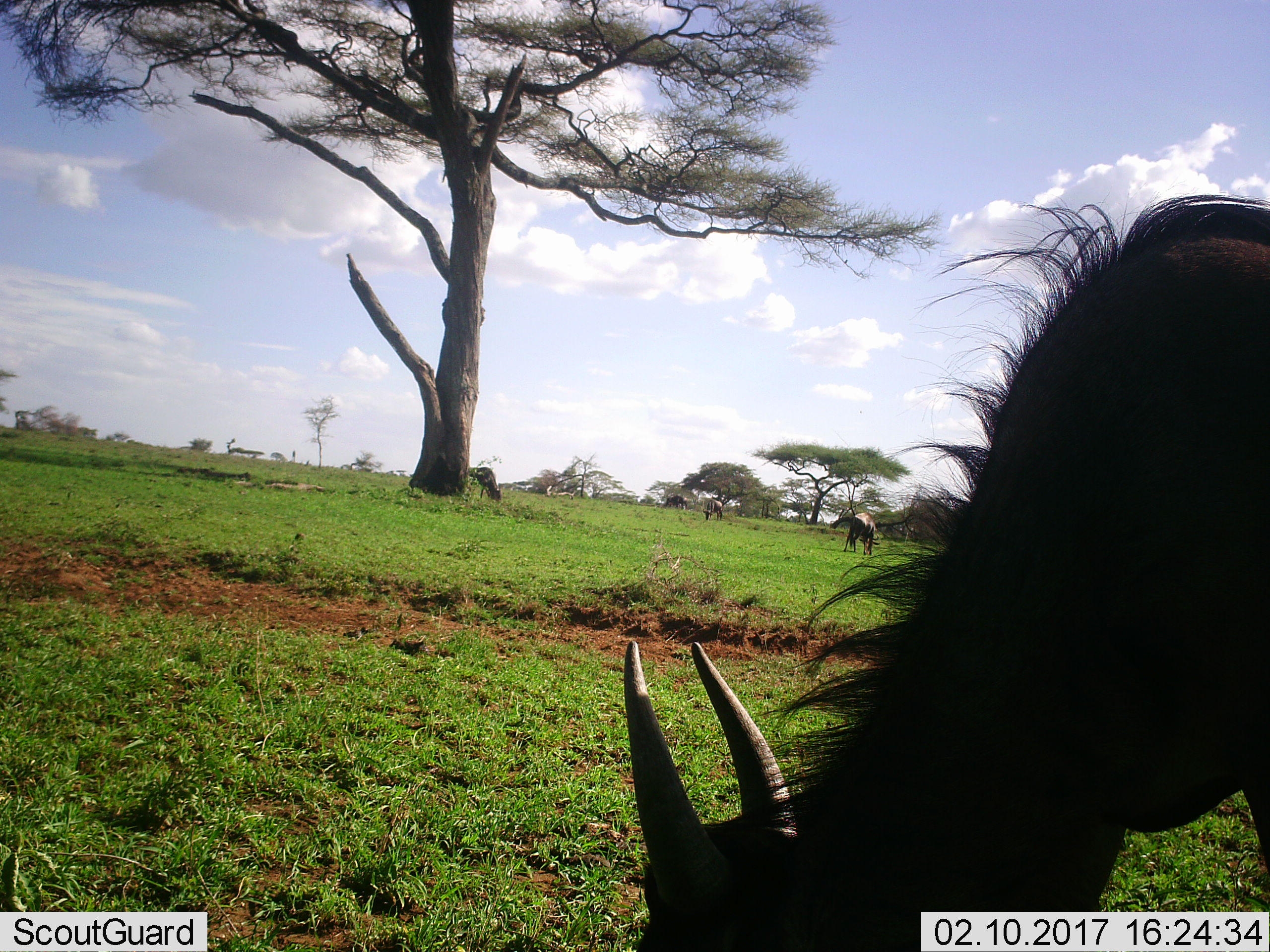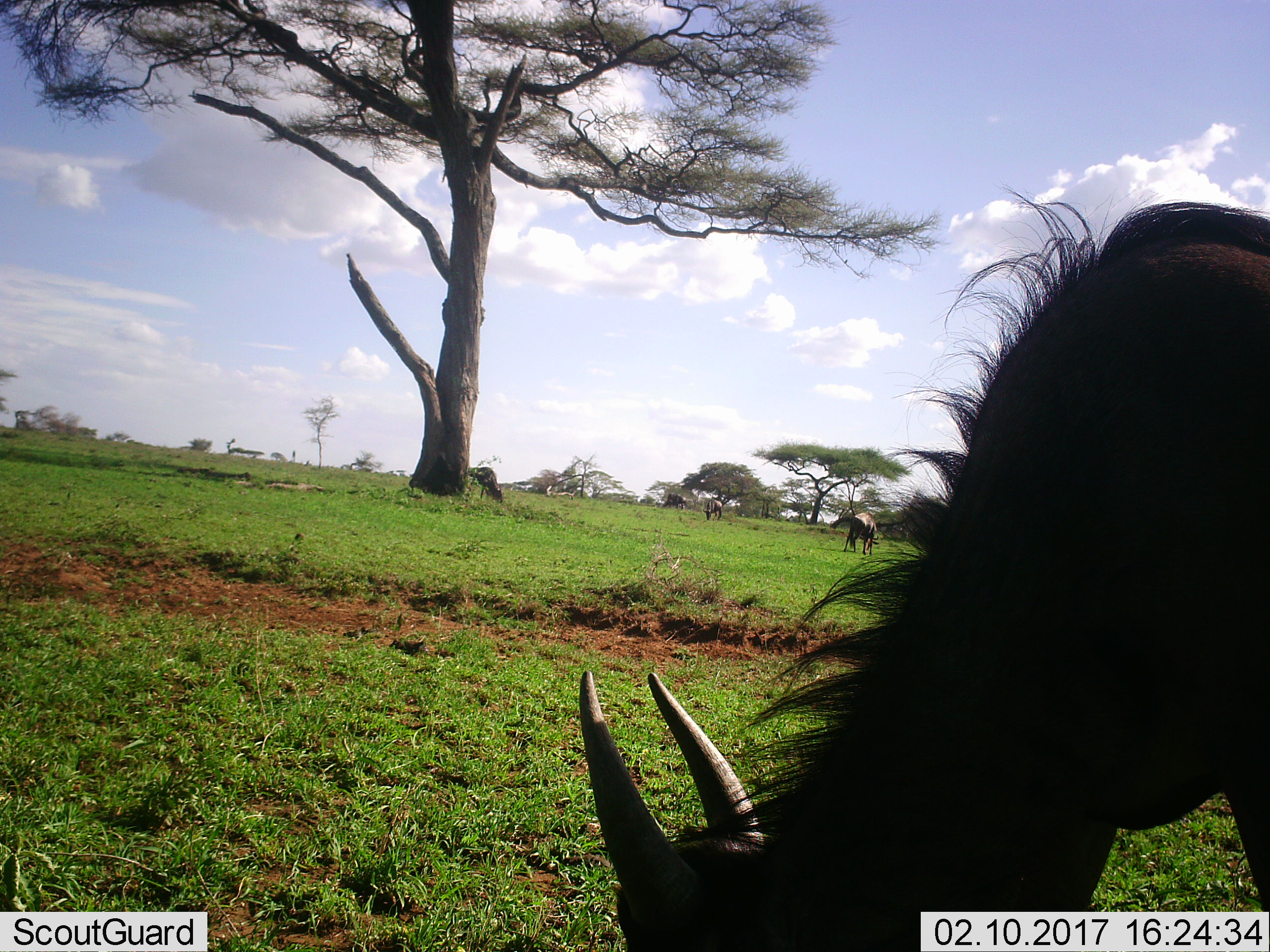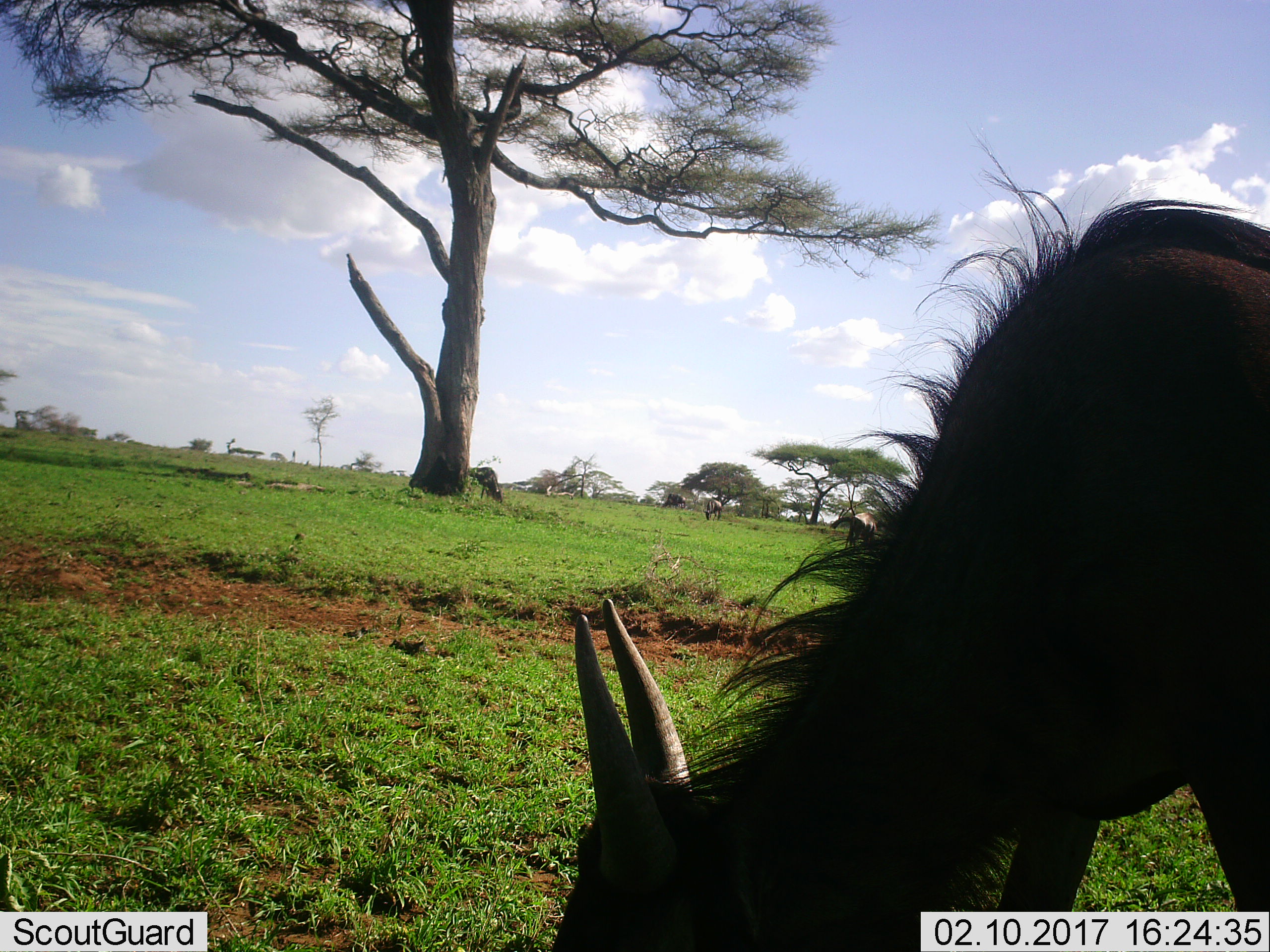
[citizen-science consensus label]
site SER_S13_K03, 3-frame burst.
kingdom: Animalia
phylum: Chordata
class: Mammalia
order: Artiodactyla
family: Bovidae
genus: Connochaetes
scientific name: Connochaetes taurinus taurinus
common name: blue wildebeest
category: wildebeestblue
Wildebeestblue (blue wildebeest) (Connochaetes taurinus taurinus), count 5. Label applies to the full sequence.